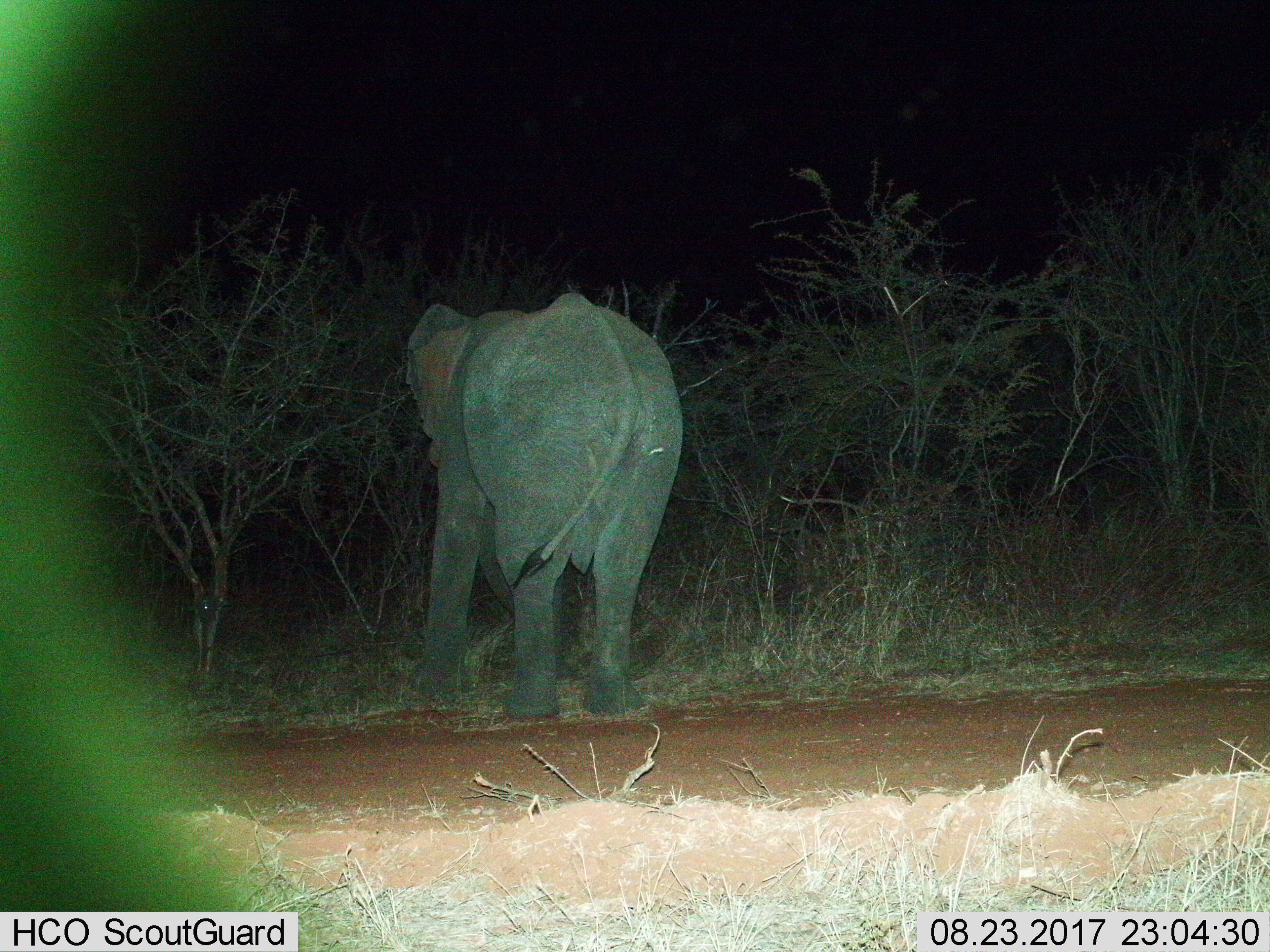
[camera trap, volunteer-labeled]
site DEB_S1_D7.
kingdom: Animalia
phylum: Chordata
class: Mammalia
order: Proboscidea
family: Elephantidae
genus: Loxodonta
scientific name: Loxodonta africana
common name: african bush elephant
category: elephant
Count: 1.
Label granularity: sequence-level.